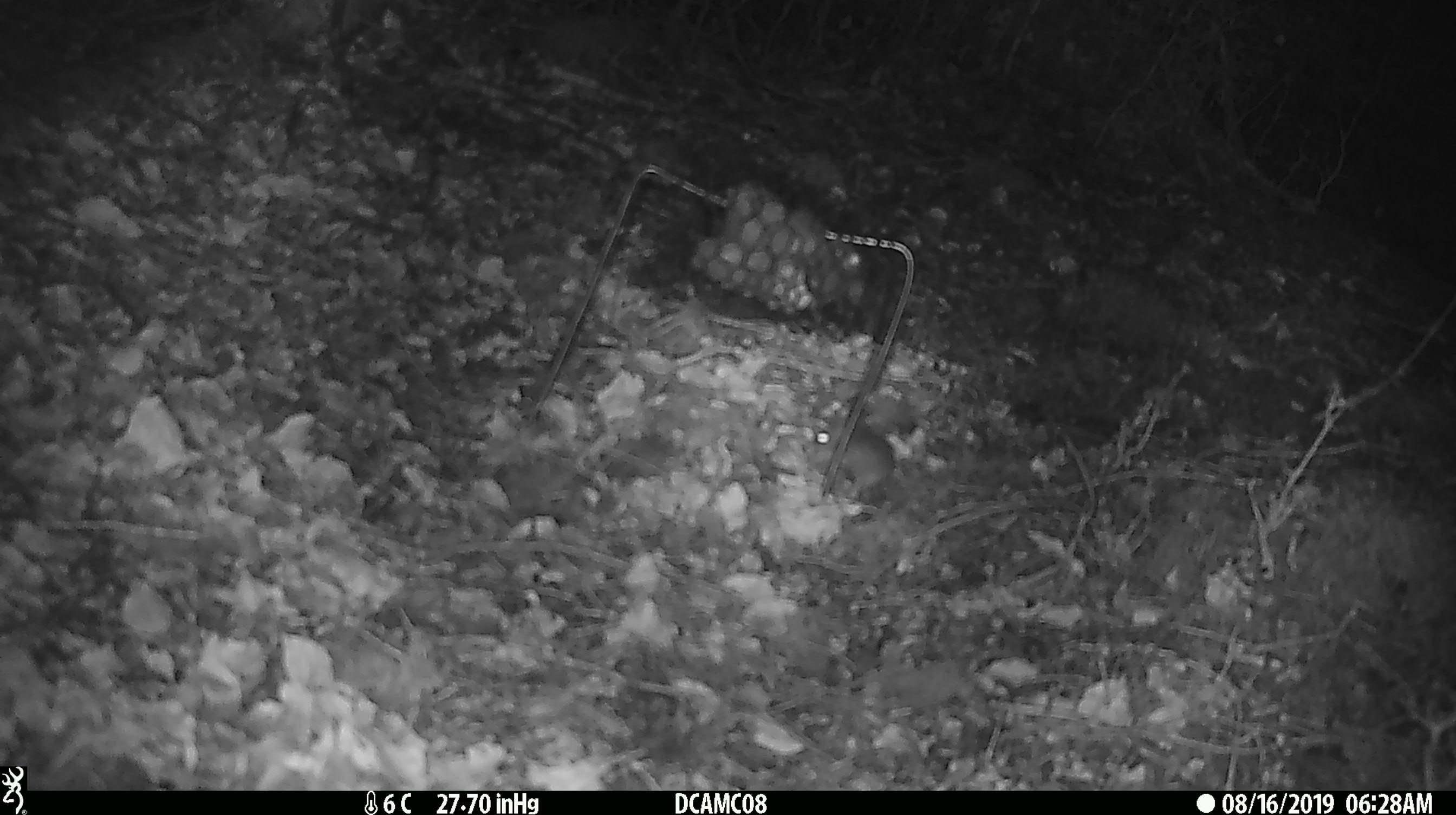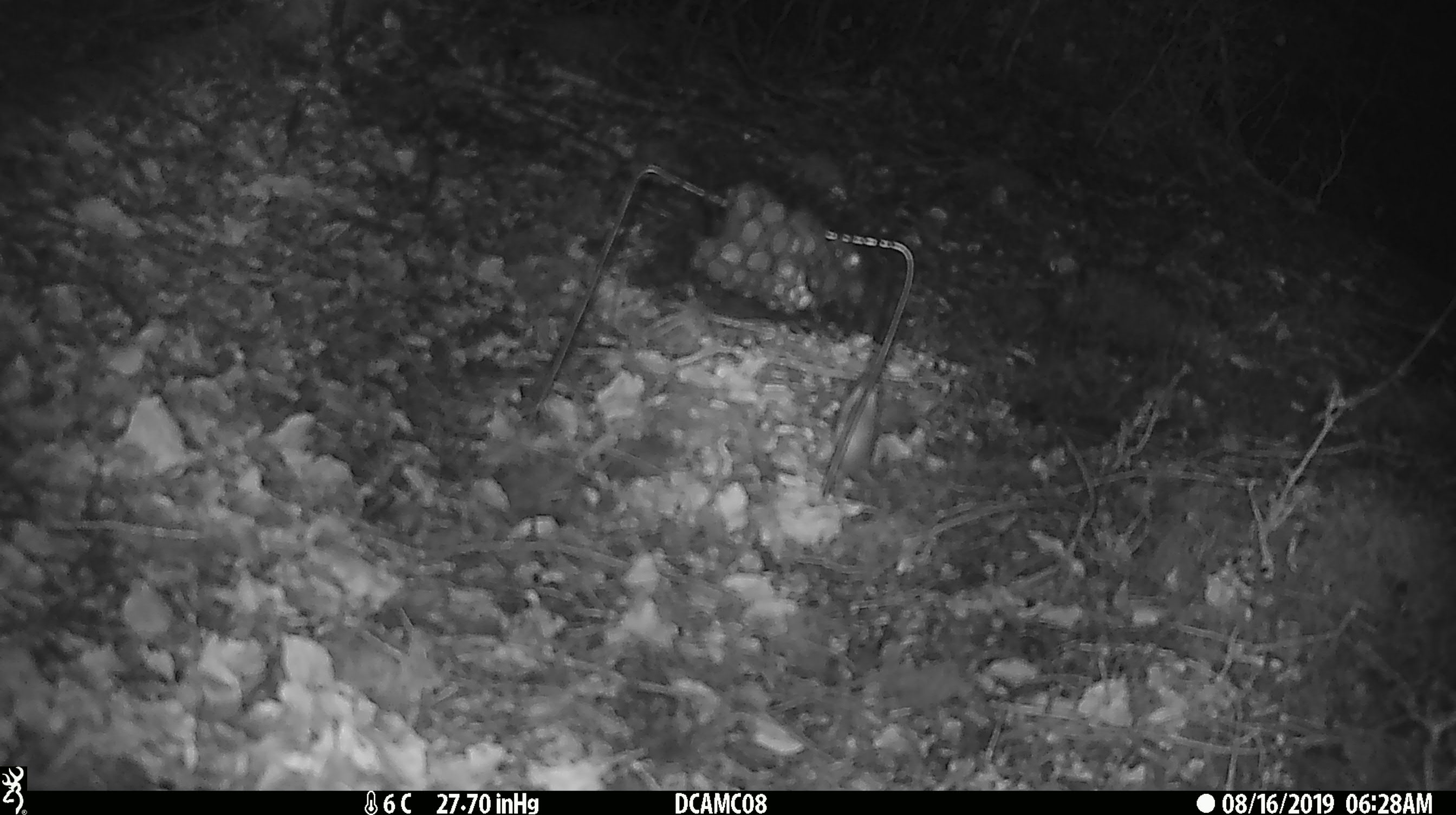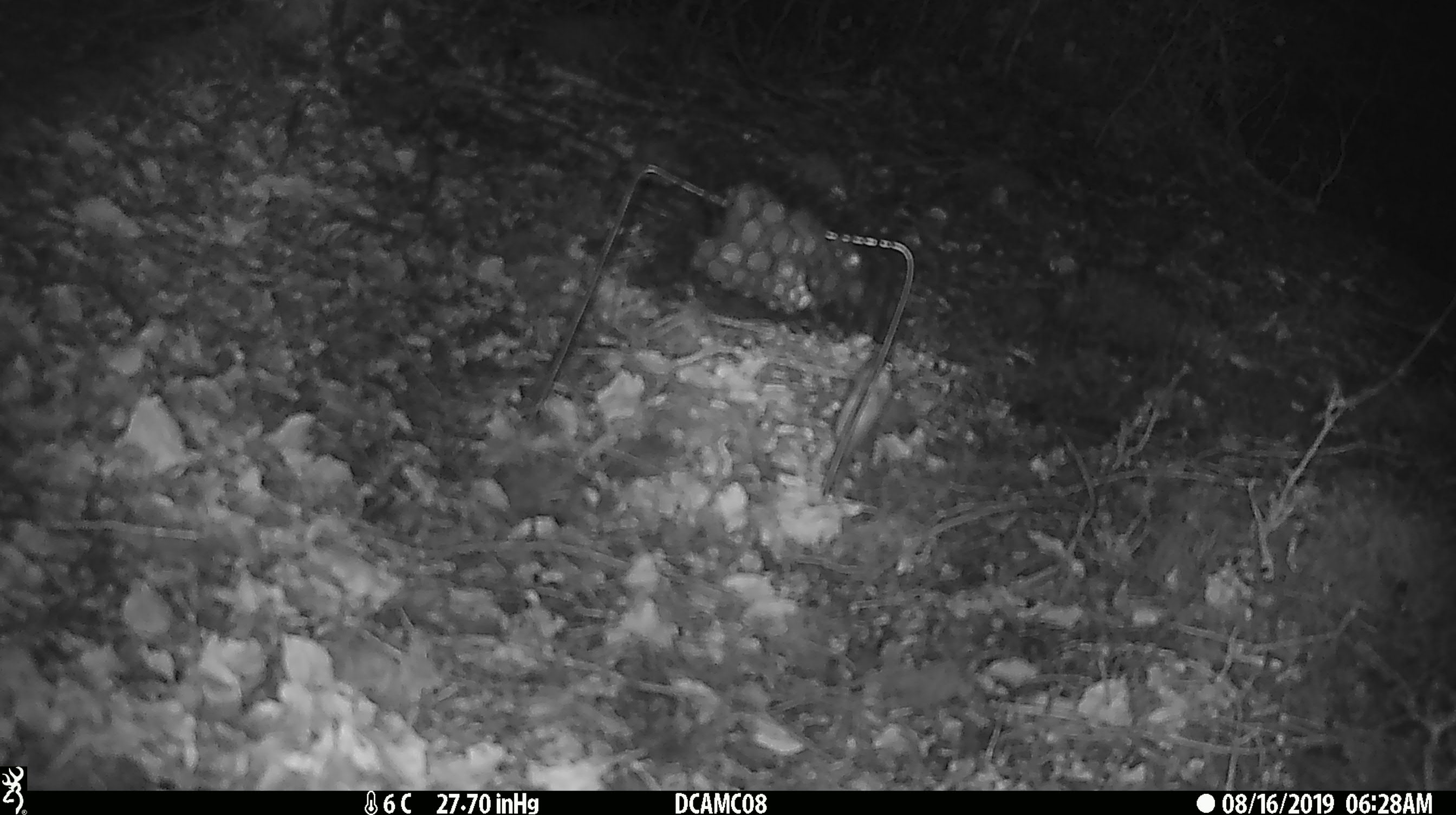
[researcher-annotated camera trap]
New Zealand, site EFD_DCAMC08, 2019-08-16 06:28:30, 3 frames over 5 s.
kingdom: Animalia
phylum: Chordata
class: Mammalia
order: Rodentia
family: Muridae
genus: Mus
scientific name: Mus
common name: mouse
Mouse (Mus).